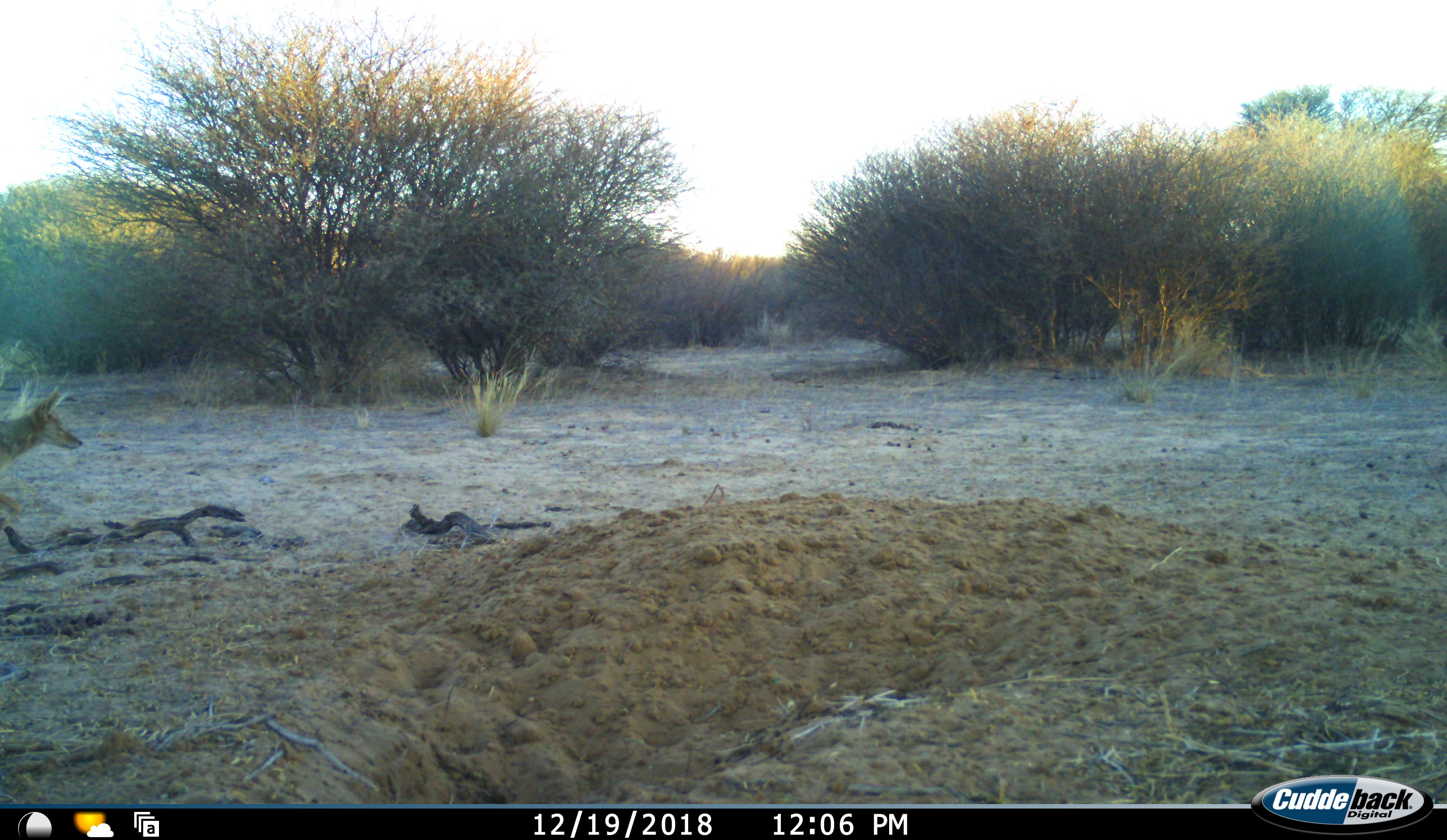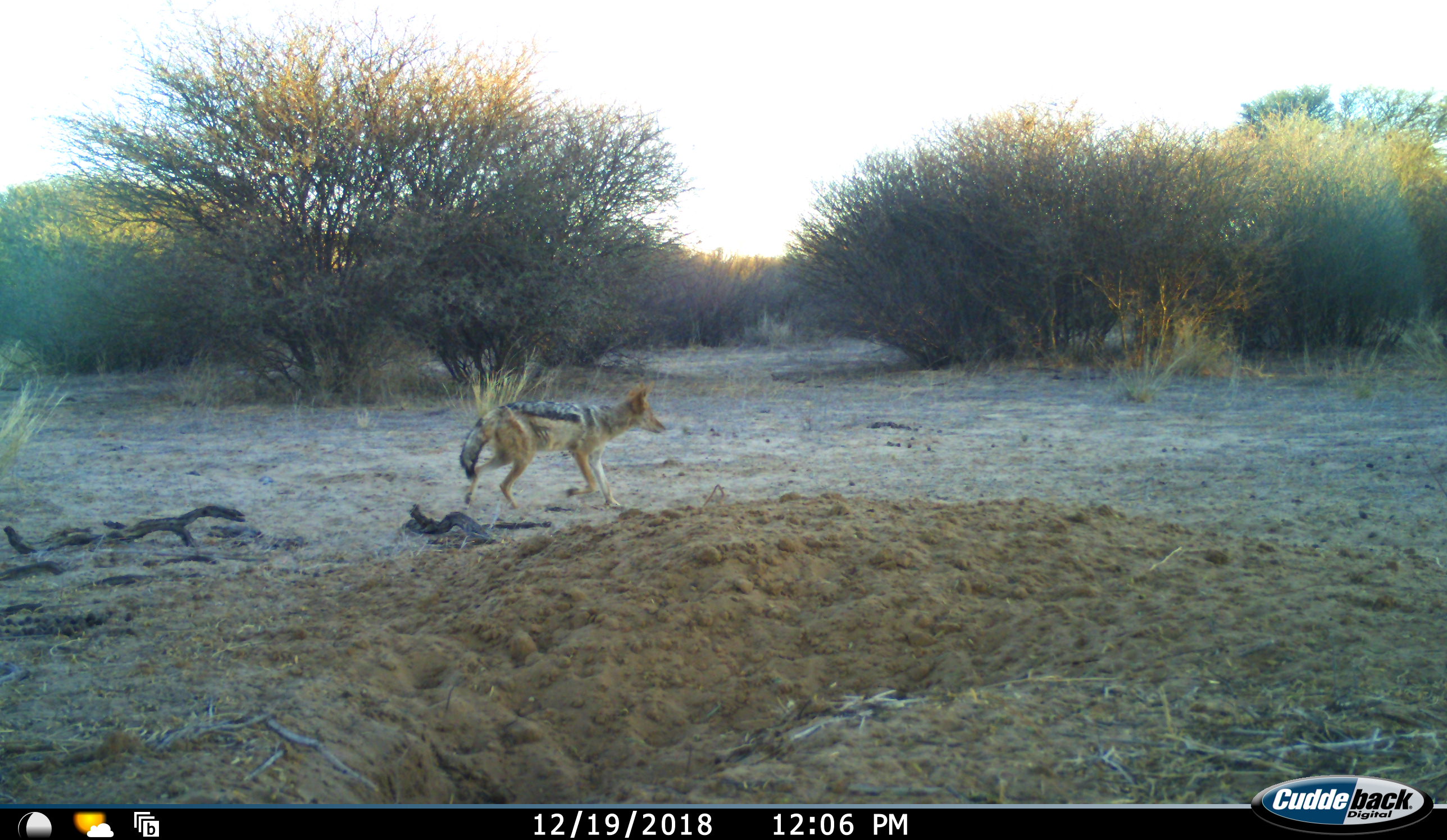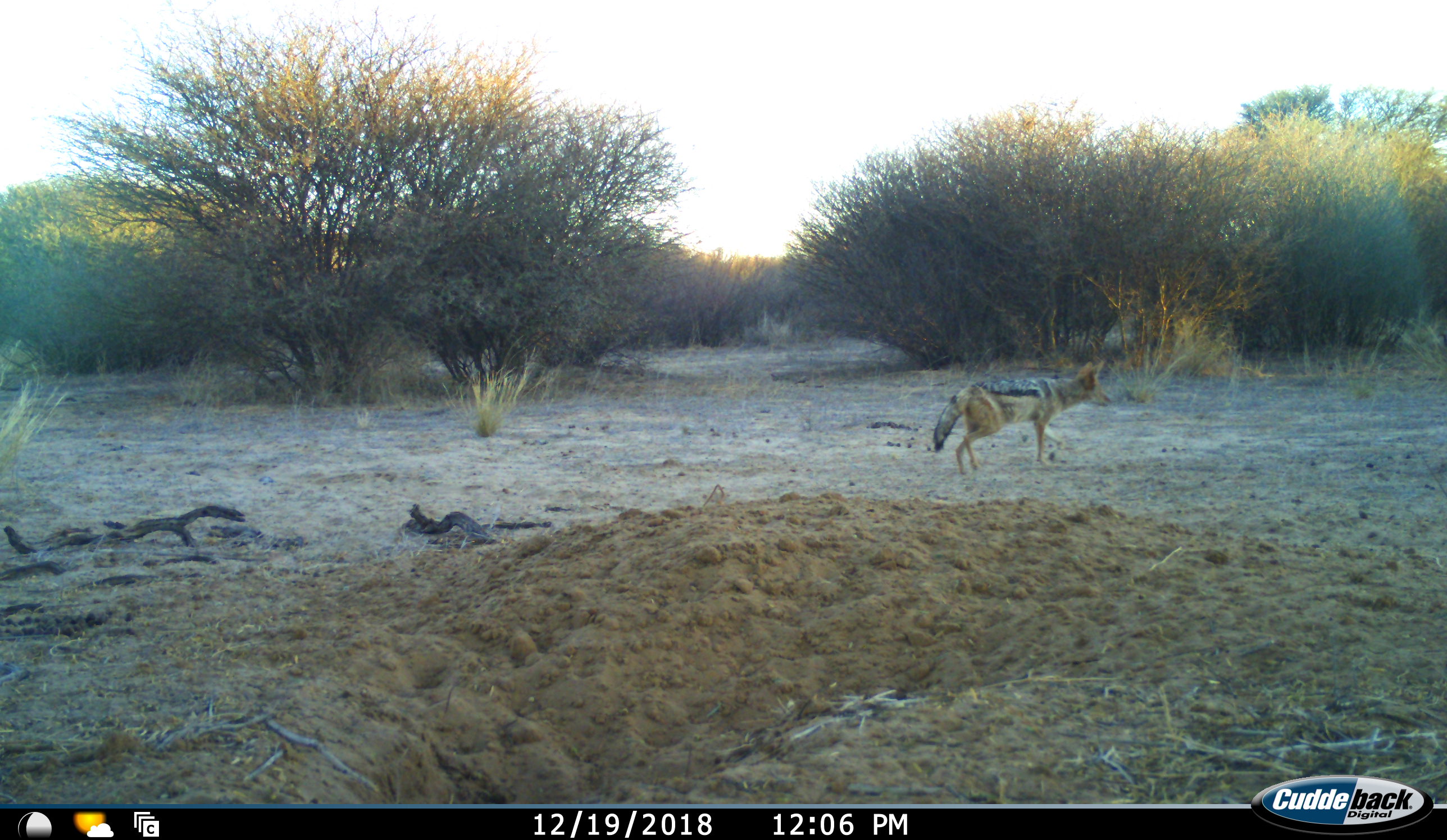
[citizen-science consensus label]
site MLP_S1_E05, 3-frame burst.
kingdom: Animalia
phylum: Chordata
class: Mammalia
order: Carnivora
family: Canidae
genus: Lupulella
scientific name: Lupulella mesomelas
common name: black-backed jackal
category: jackalblackbacked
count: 1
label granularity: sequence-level